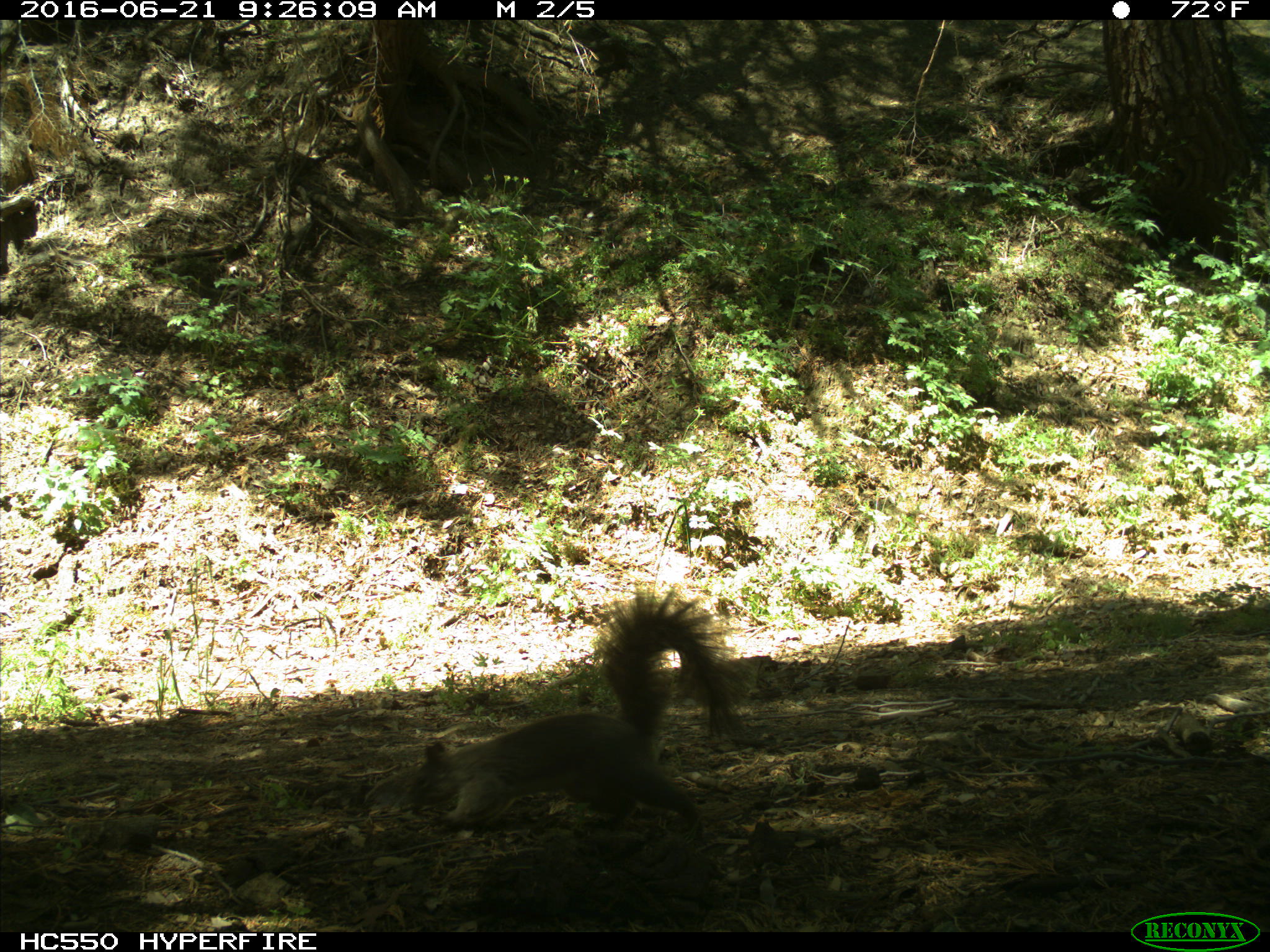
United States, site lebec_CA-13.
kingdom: Animalia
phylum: Chordata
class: Mammalia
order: Rodentia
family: Sciuridae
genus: Sciurus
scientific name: Sciurus carolinensis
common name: eastern gray squirrel